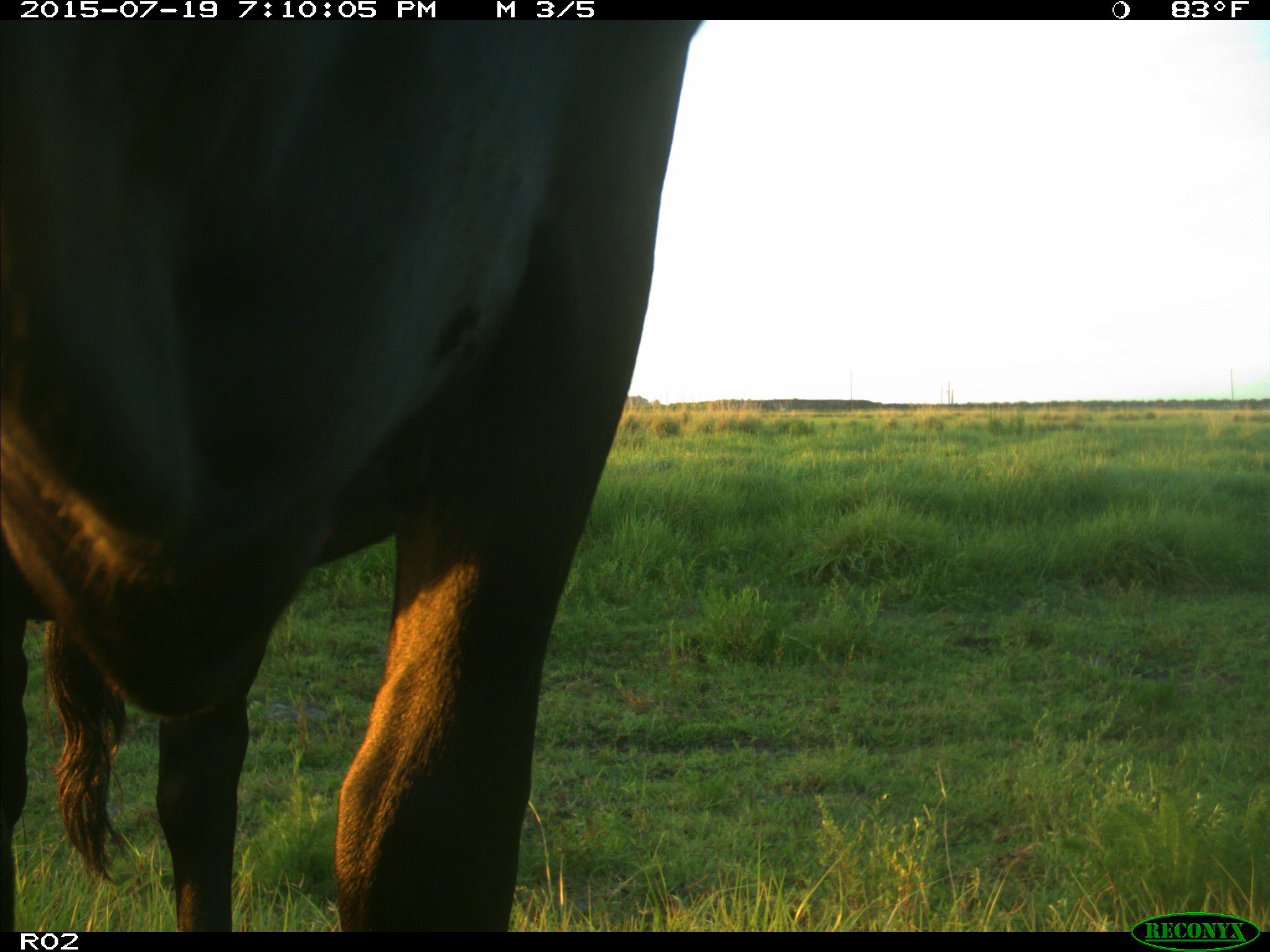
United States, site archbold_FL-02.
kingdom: Animalia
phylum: Chordata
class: Mammalia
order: Artiodactyla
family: Bovidae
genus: Bos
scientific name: Bos taurus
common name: domestic cow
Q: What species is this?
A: Bos taurus (domestic cow).